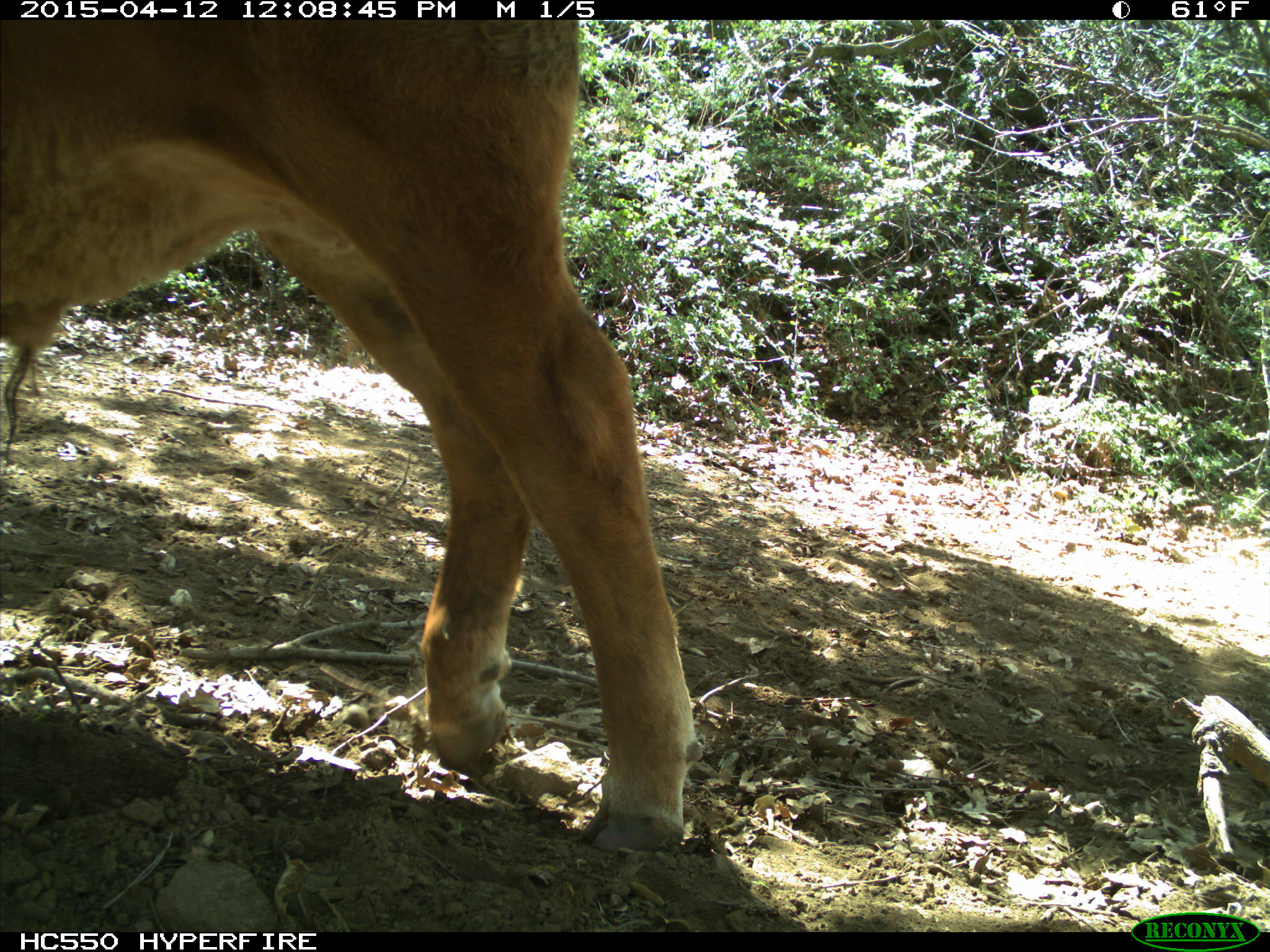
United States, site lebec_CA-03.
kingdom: Animalia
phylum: Chordata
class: Mammalia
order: Artiodactyla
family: Bovidae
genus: Bos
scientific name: Bos taurus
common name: domestic cow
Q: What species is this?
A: Bos taurus (domestic cow).